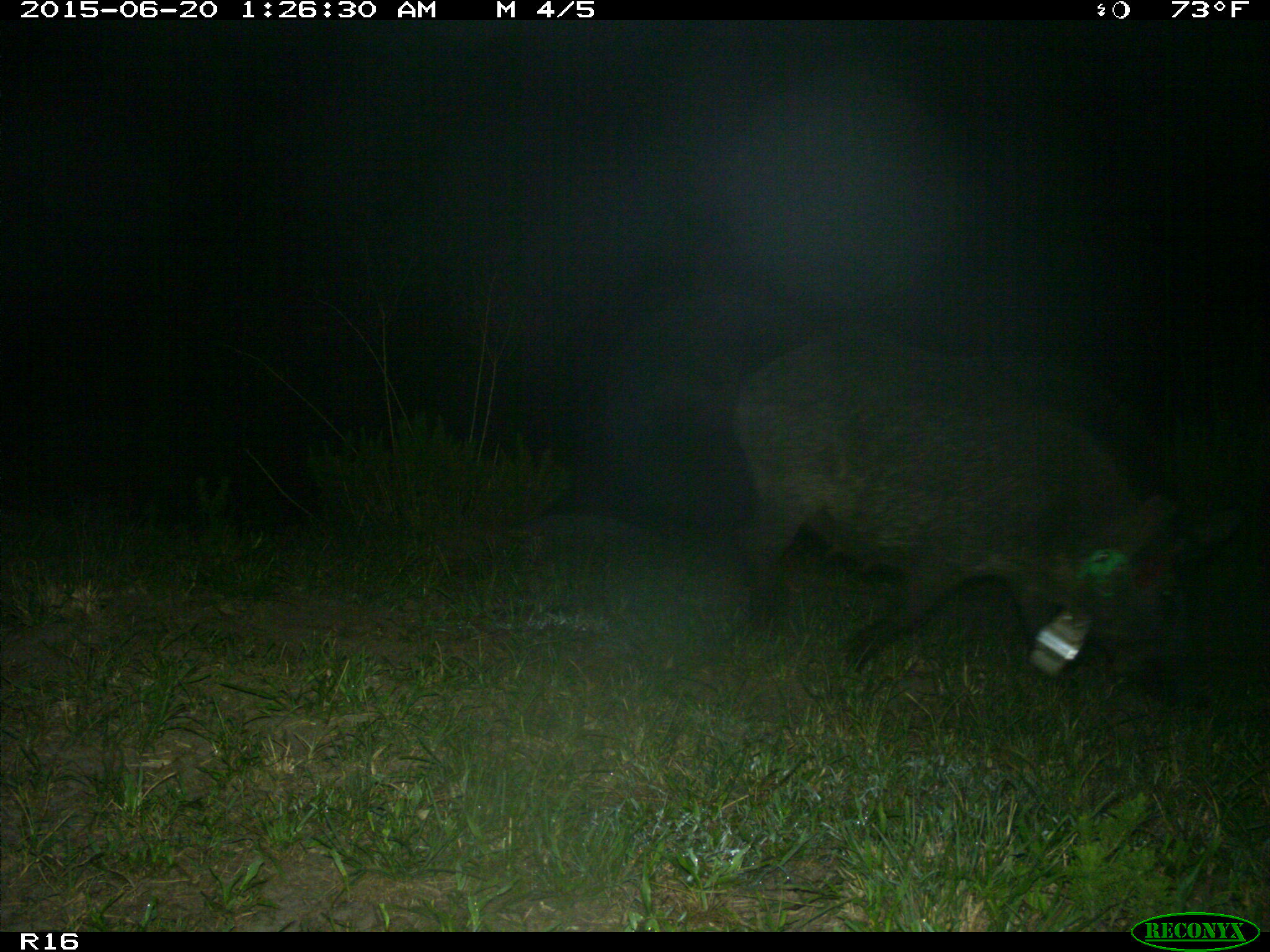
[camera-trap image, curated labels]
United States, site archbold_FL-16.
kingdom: Animalia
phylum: Chordata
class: Mammalia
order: Artiodactyla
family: Suidae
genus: Sus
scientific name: Sus scrofa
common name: wild boar